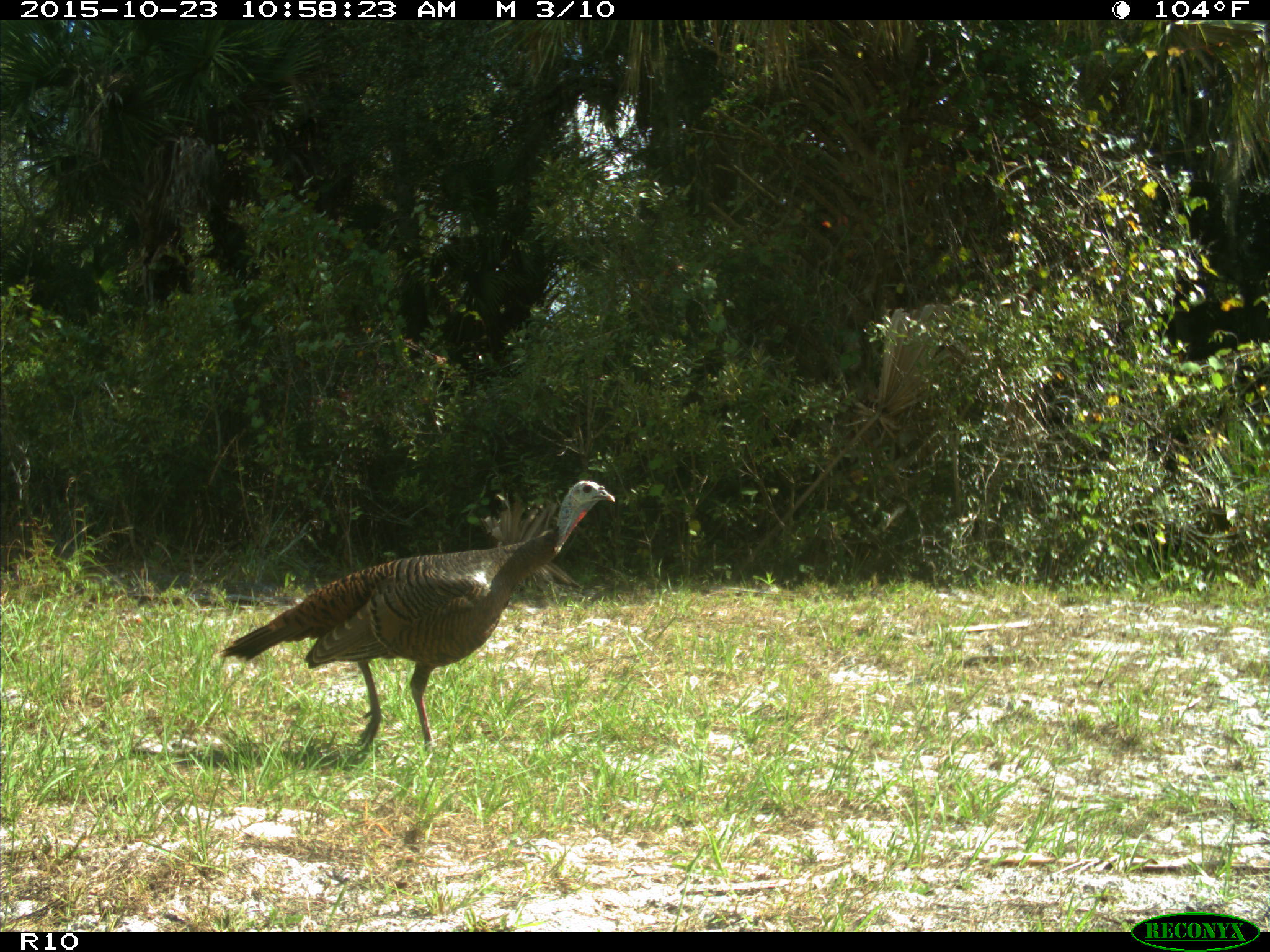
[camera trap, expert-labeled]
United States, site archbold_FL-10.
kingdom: Animalia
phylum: Chordata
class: Aves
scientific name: Aves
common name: birds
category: unidentified bird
Unidentified bird (birds) (Aves).